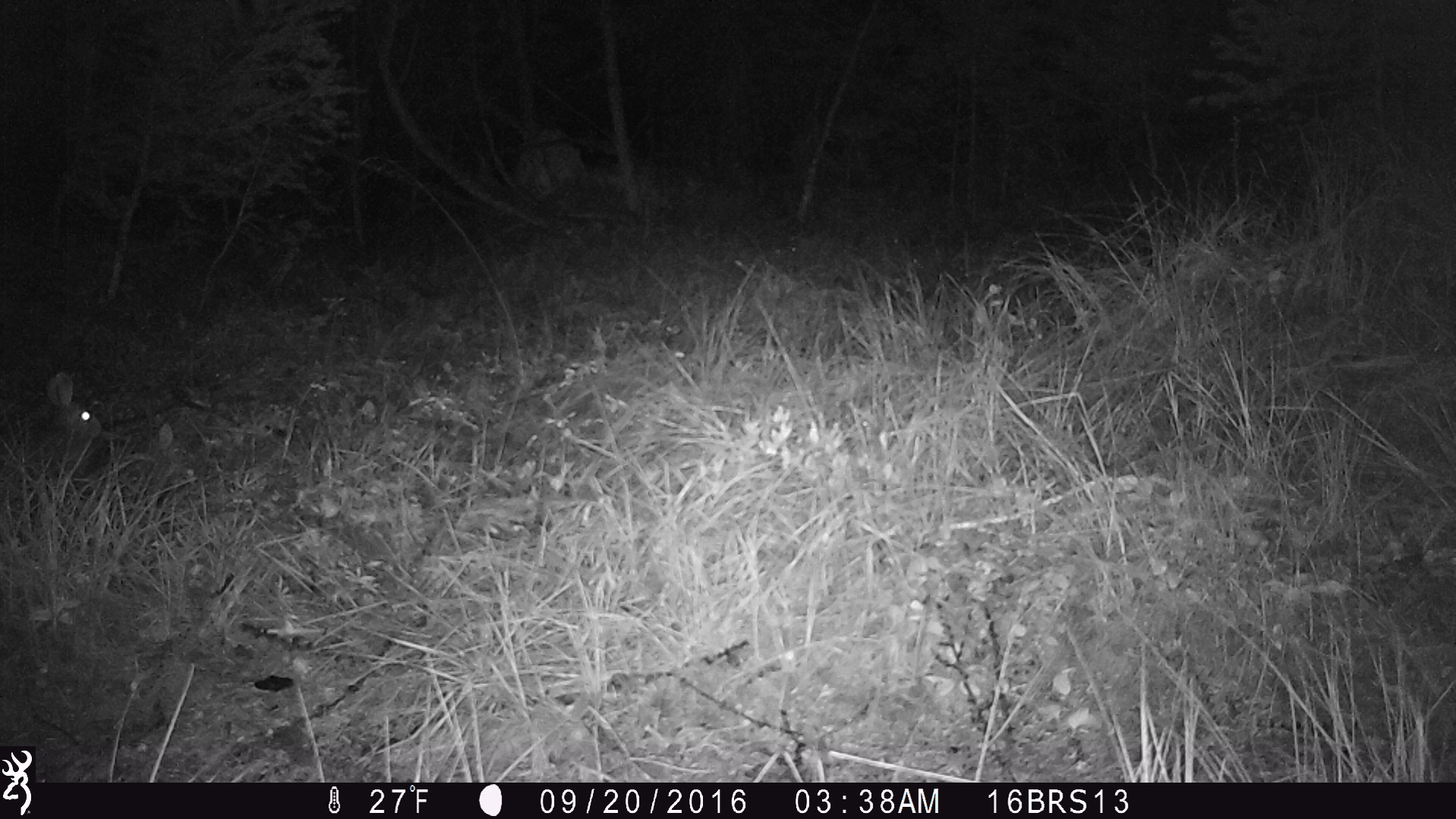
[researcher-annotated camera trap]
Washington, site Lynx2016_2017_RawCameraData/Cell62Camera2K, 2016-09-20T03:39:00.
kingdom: Animalia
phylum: Chordata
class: Mammalia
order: Lagomorpha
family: Leporidae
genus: Lepus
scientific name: Lepus americanus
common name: snowshoe hare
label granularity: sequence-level